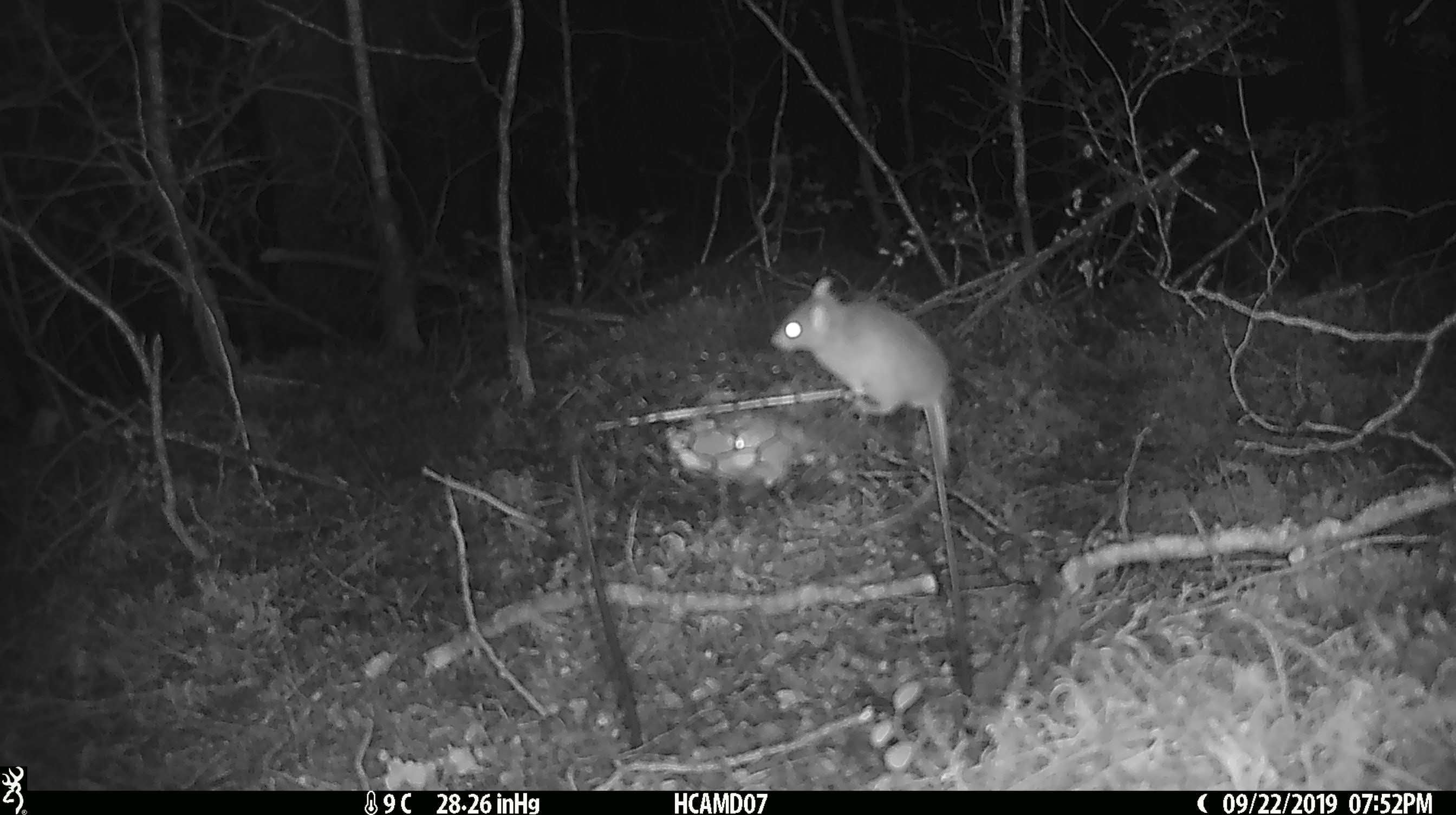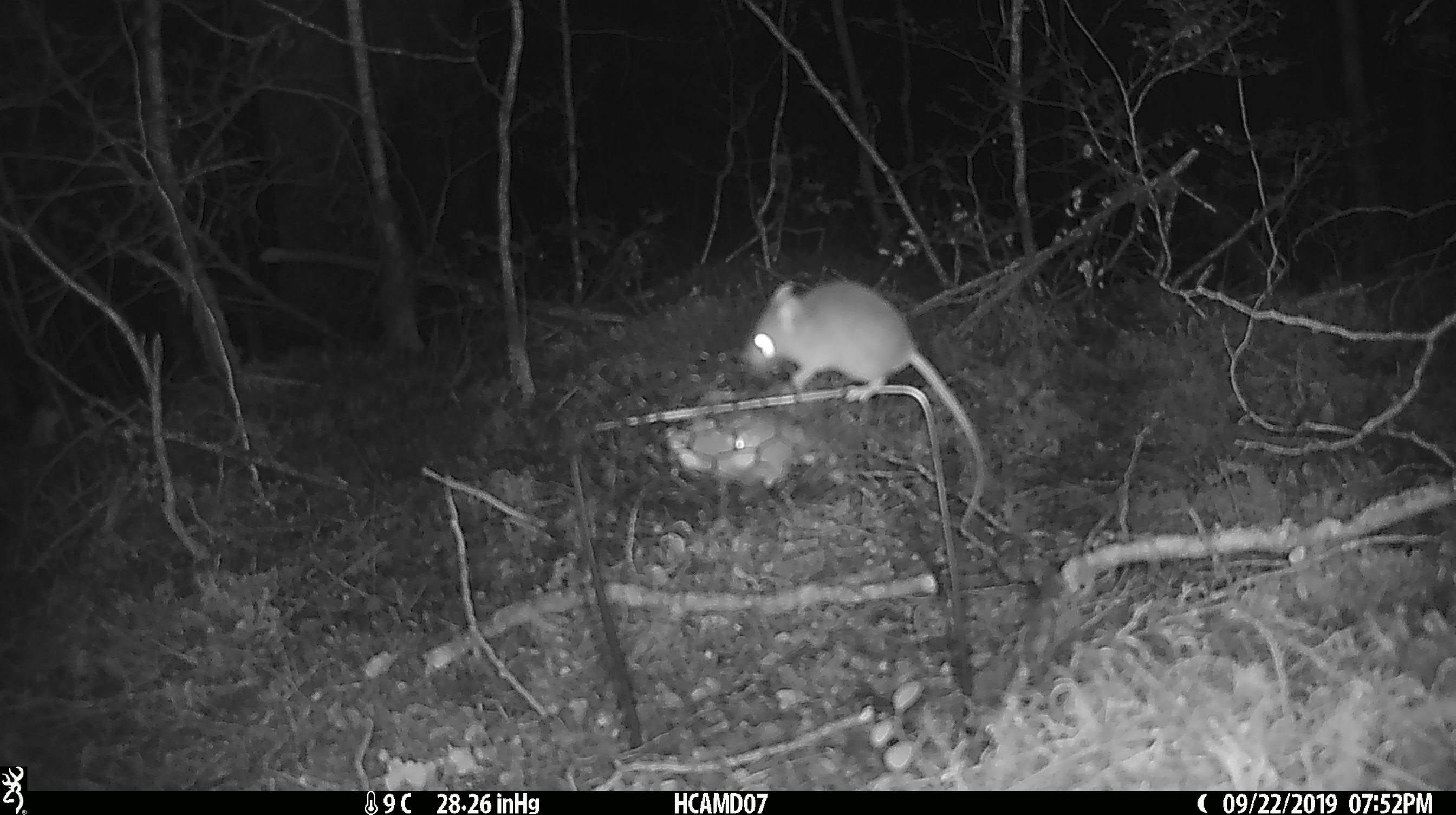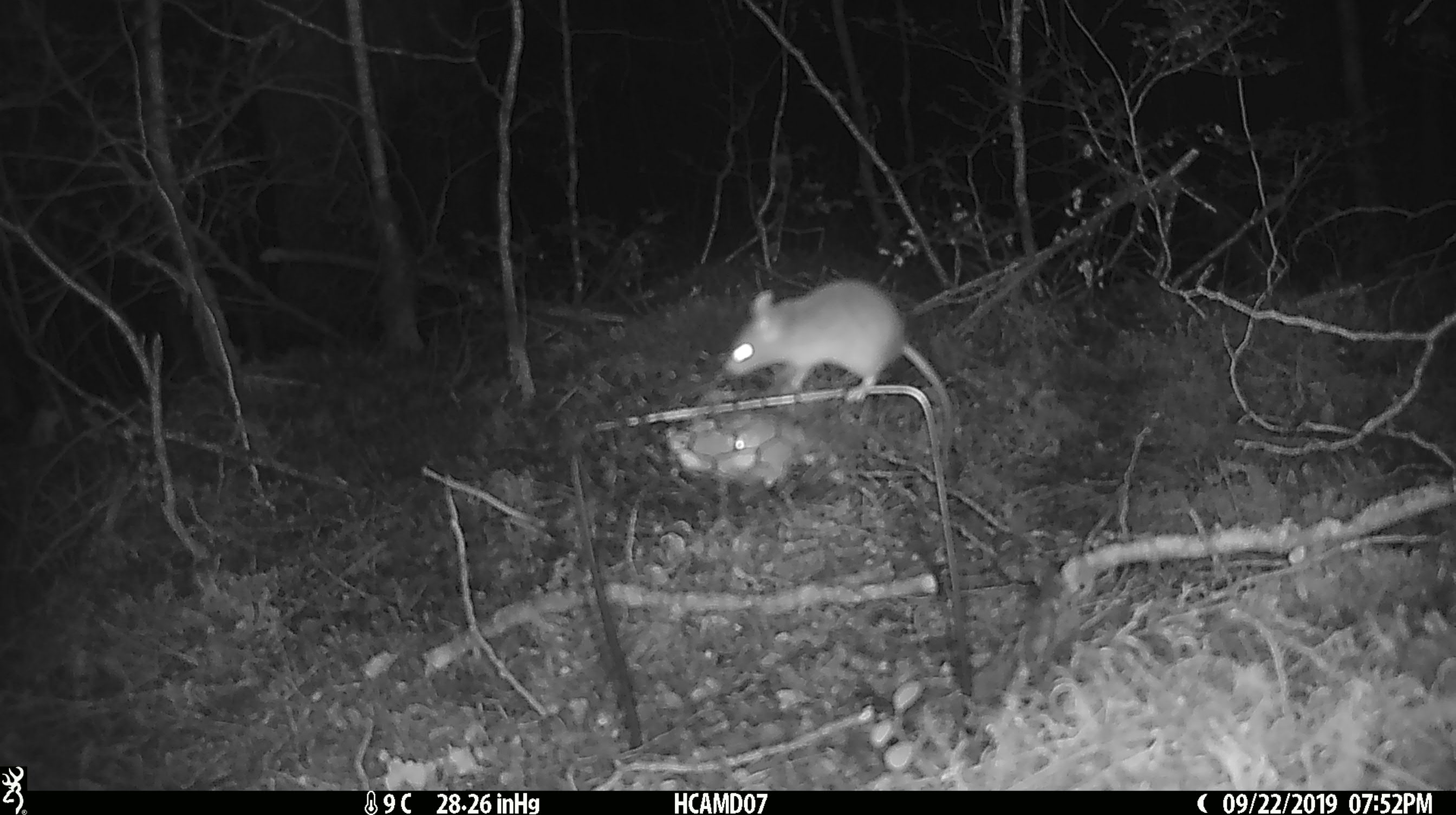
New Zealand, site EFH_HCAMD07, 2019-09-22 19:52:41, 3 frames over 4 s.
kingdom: Animalia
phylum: Chordata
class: Mammalia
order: Rodentia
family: Muridae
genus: Mus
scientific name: Mus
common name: mouse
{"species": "mouse (Mus)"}